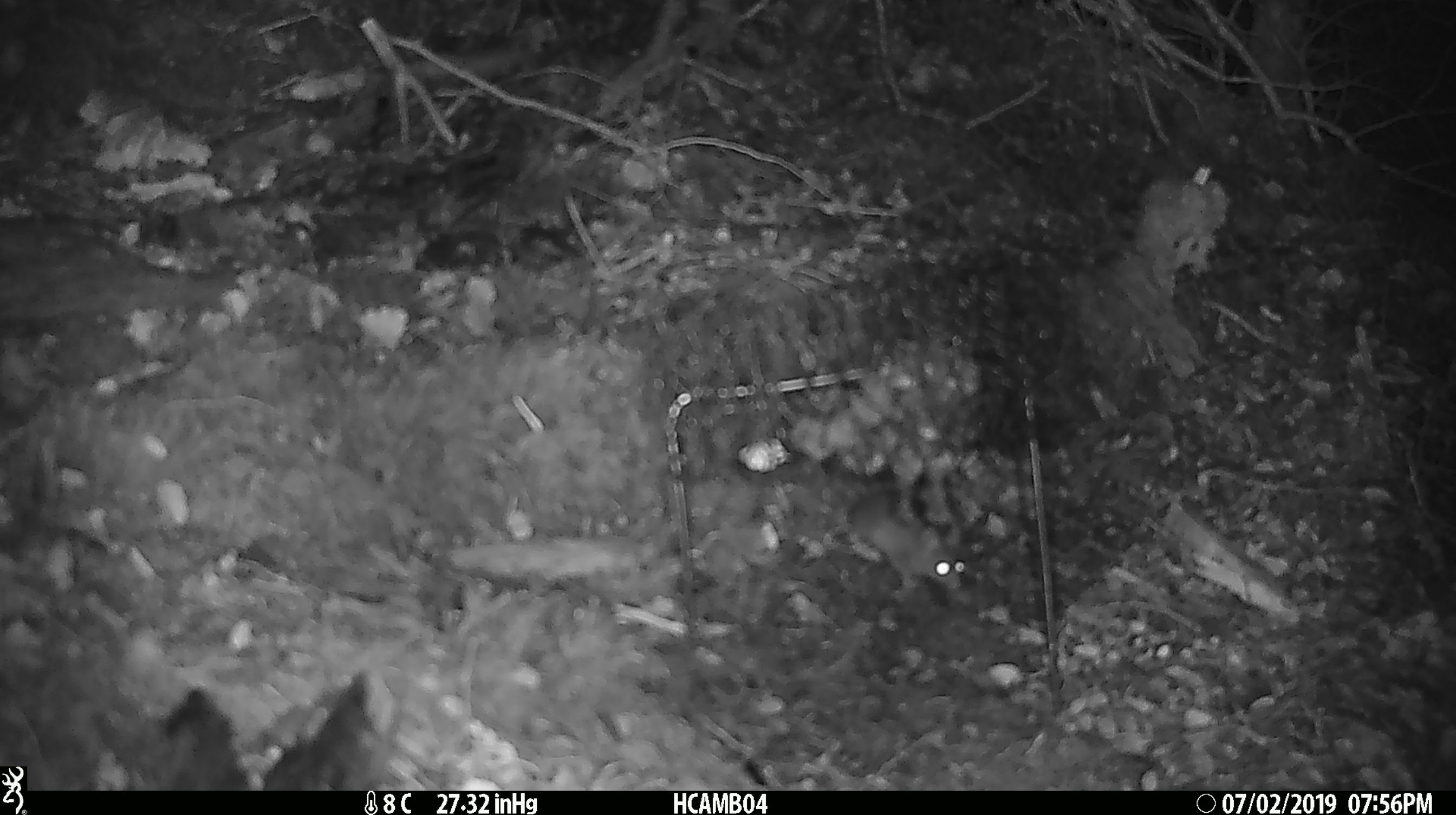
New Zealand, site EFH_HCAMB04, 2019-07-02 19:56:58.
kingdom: Animalia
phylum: Chordata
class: Mammalia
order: Rodentia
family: Muridae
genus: Mus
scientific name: Mus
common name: mouse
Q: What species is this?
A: Mouse (Mus).